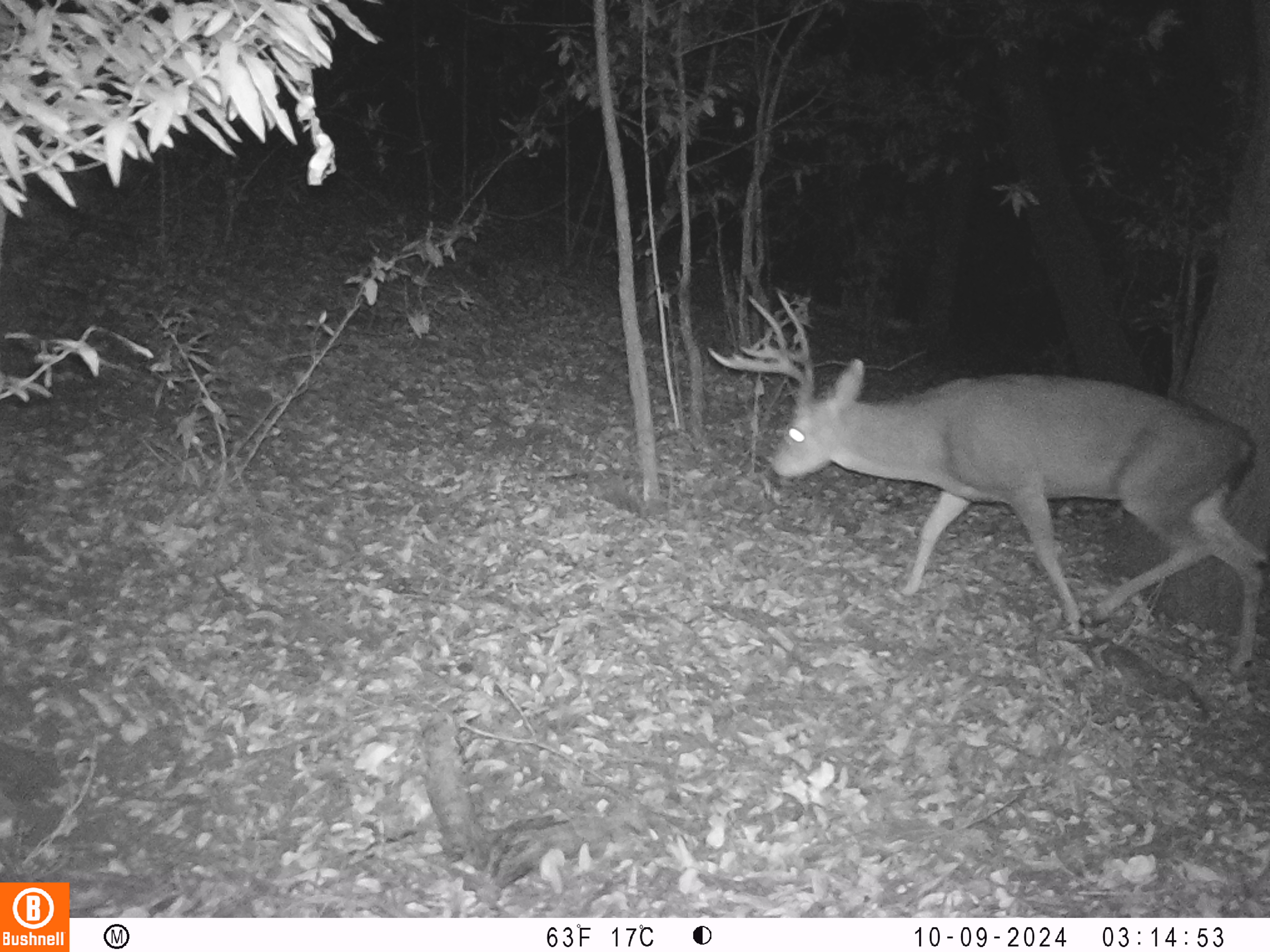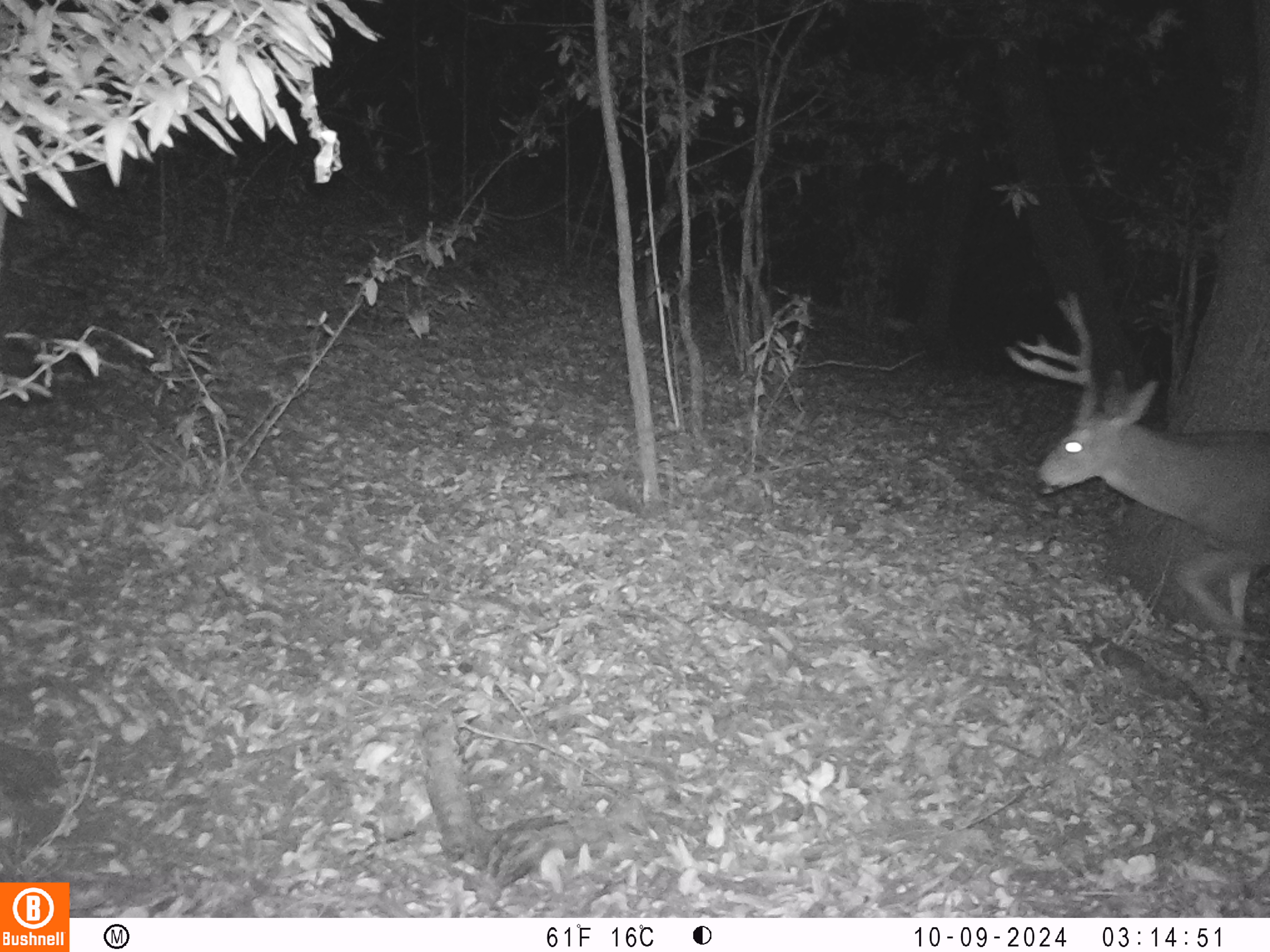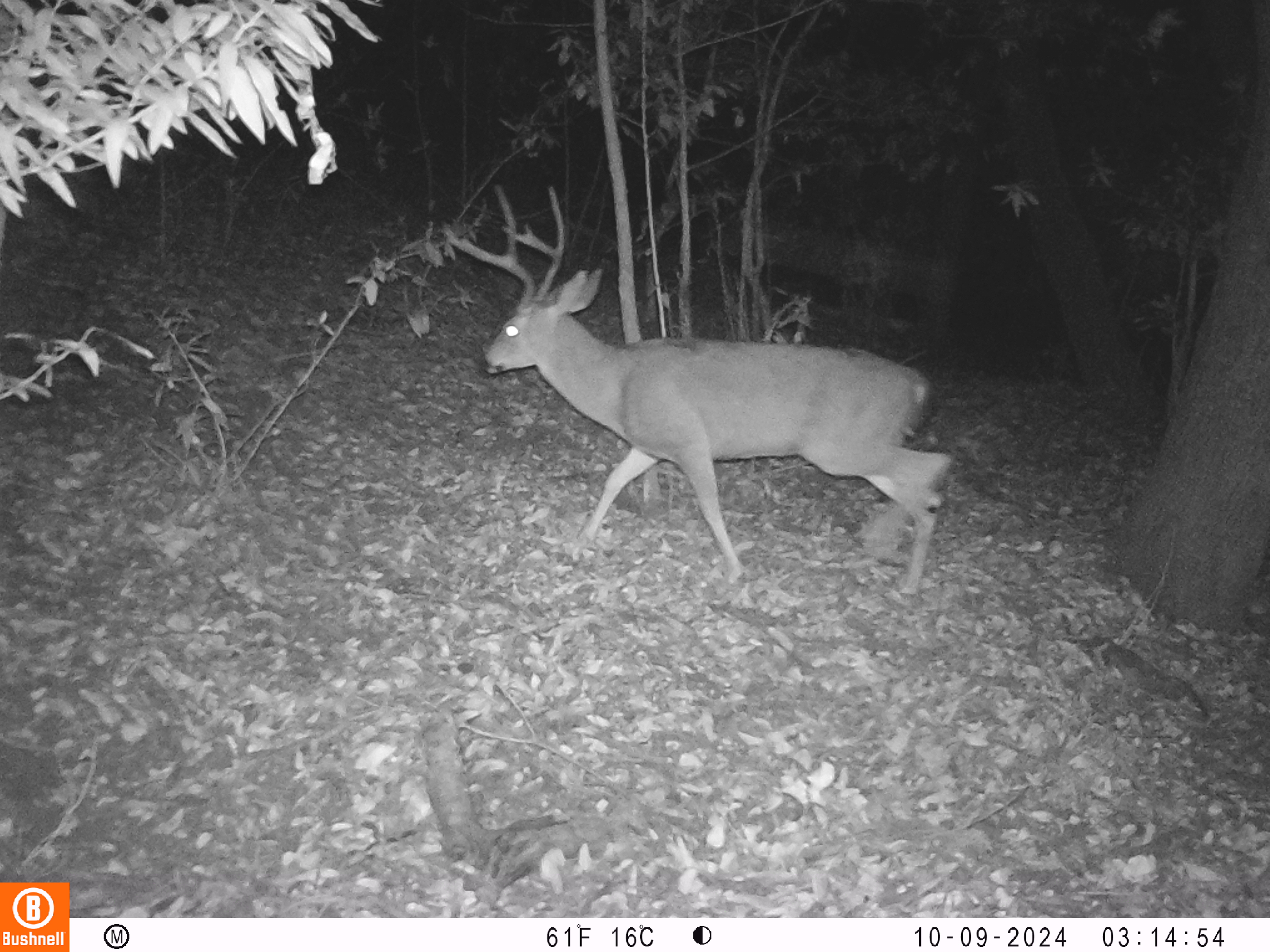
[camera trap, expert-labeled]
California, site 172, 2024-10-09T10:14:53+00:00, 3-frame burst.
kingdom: Animalia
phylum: Chordata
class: Mammalia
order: Artiodactyla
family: Cervidae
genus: Odocoileus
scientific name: Odocoileus hemionus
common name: mule deer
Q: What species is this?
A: Mule deer (Odocoileus hemionus).